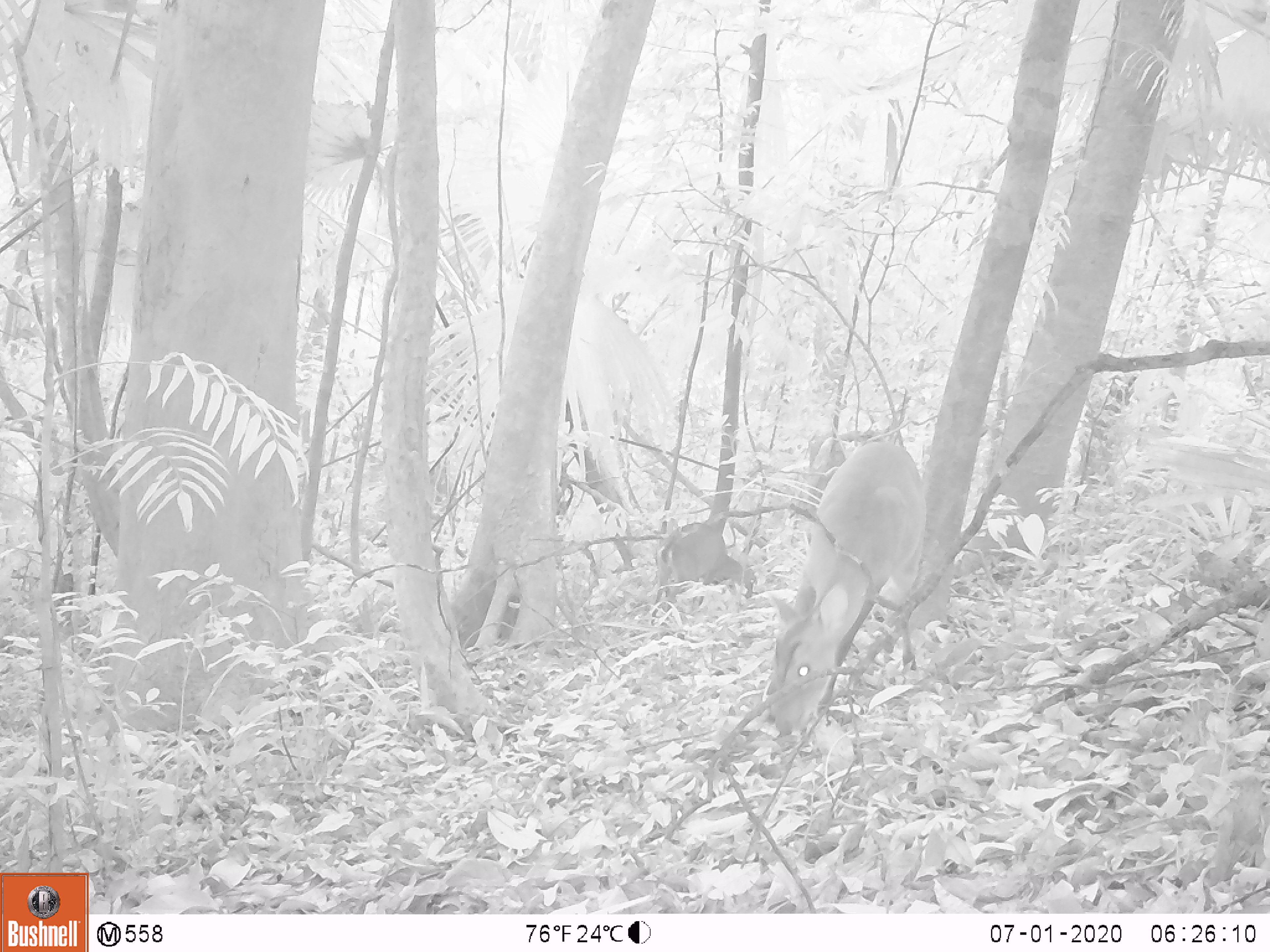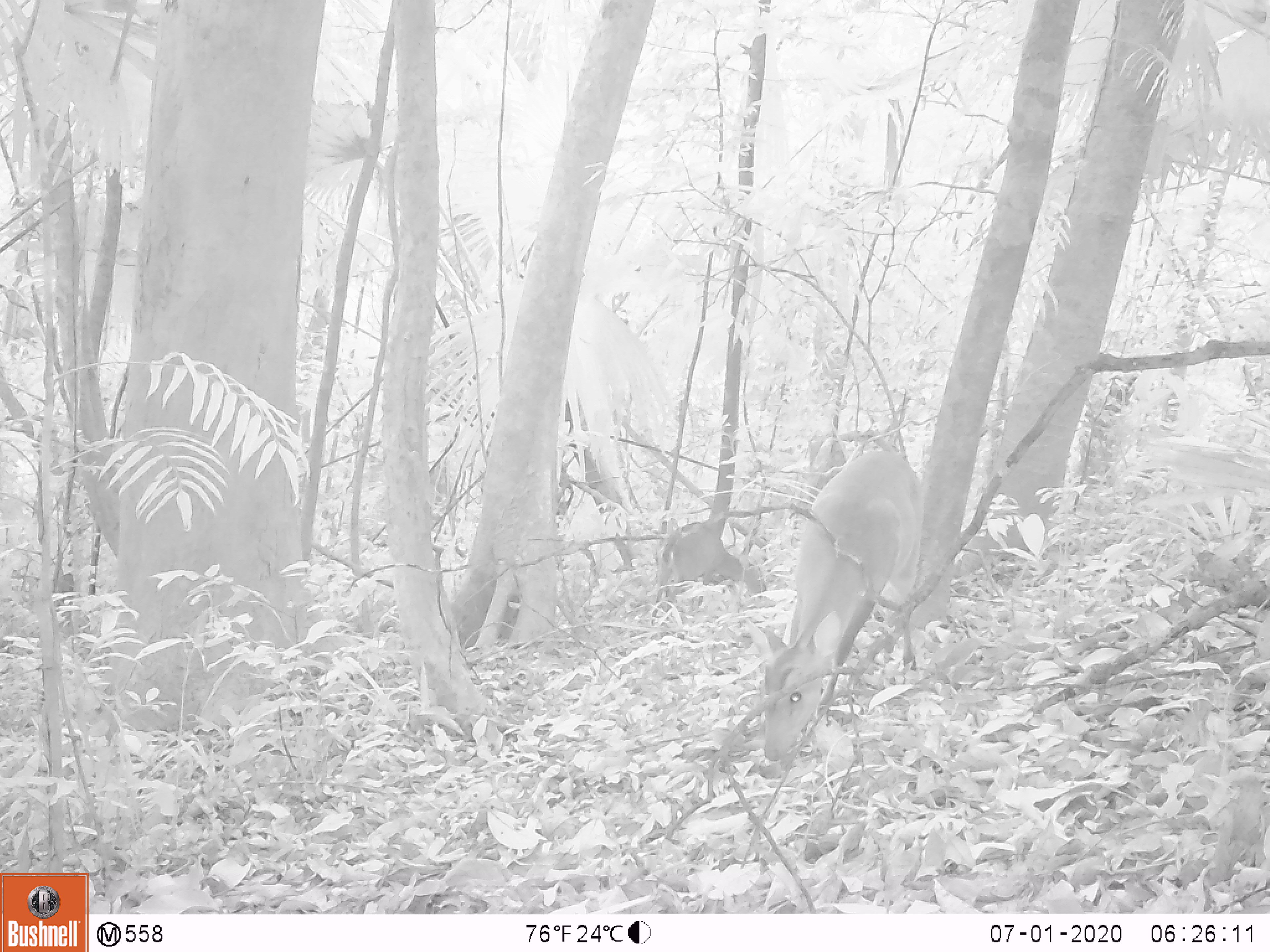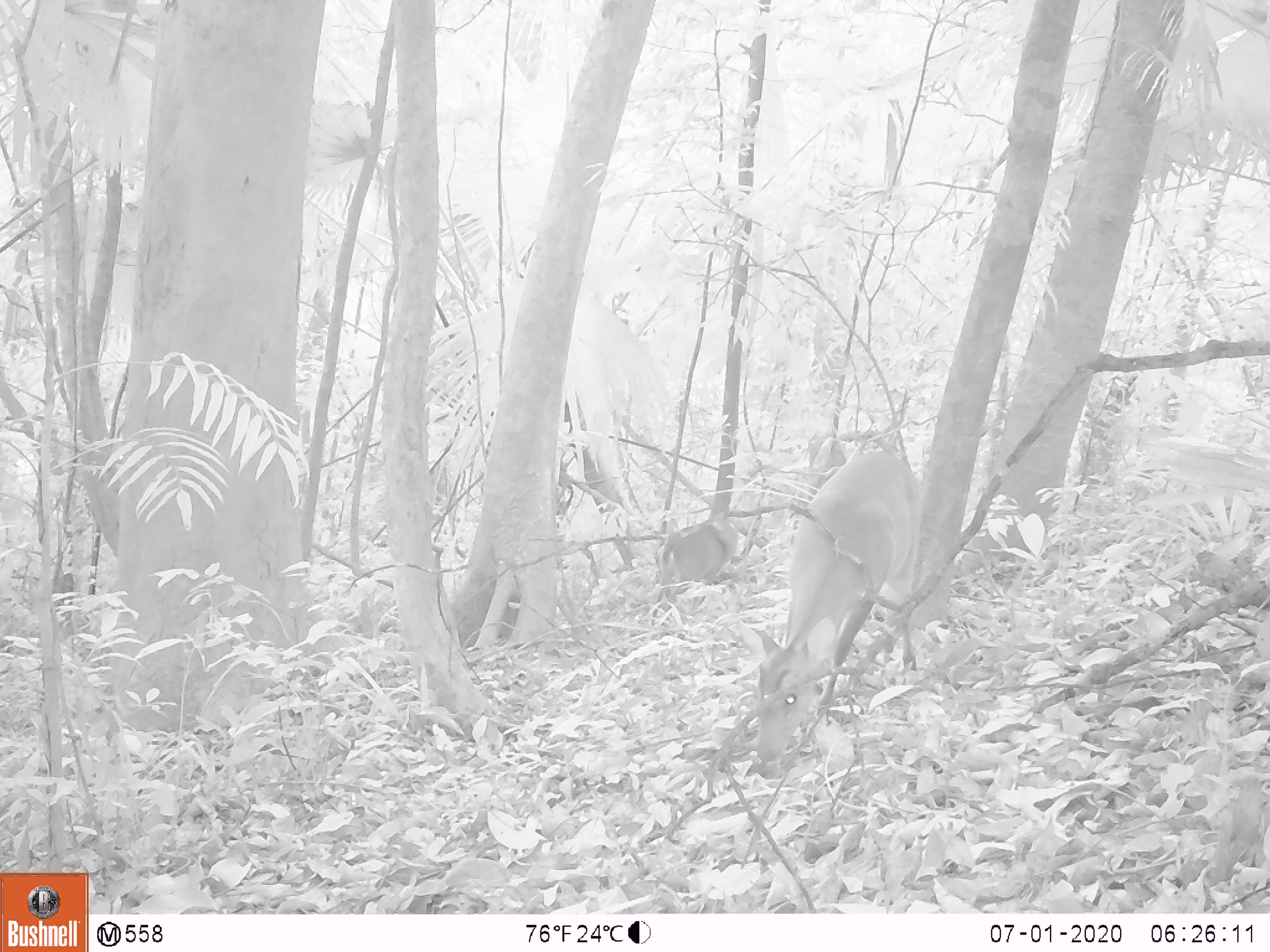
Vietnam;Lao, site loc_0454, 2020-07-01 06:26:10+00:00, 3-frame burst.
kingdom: Animalia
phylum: Chordata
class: Mammalia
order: Artiodactyla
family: Cervidae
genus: Muntiacus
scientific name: Muntiacus vuquangensis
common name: large-antlered muntjac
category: large antlered muntjac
Large antlered muntjac (large-antlered muntjac) (Muntiacus vuquangensis). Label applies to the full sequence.